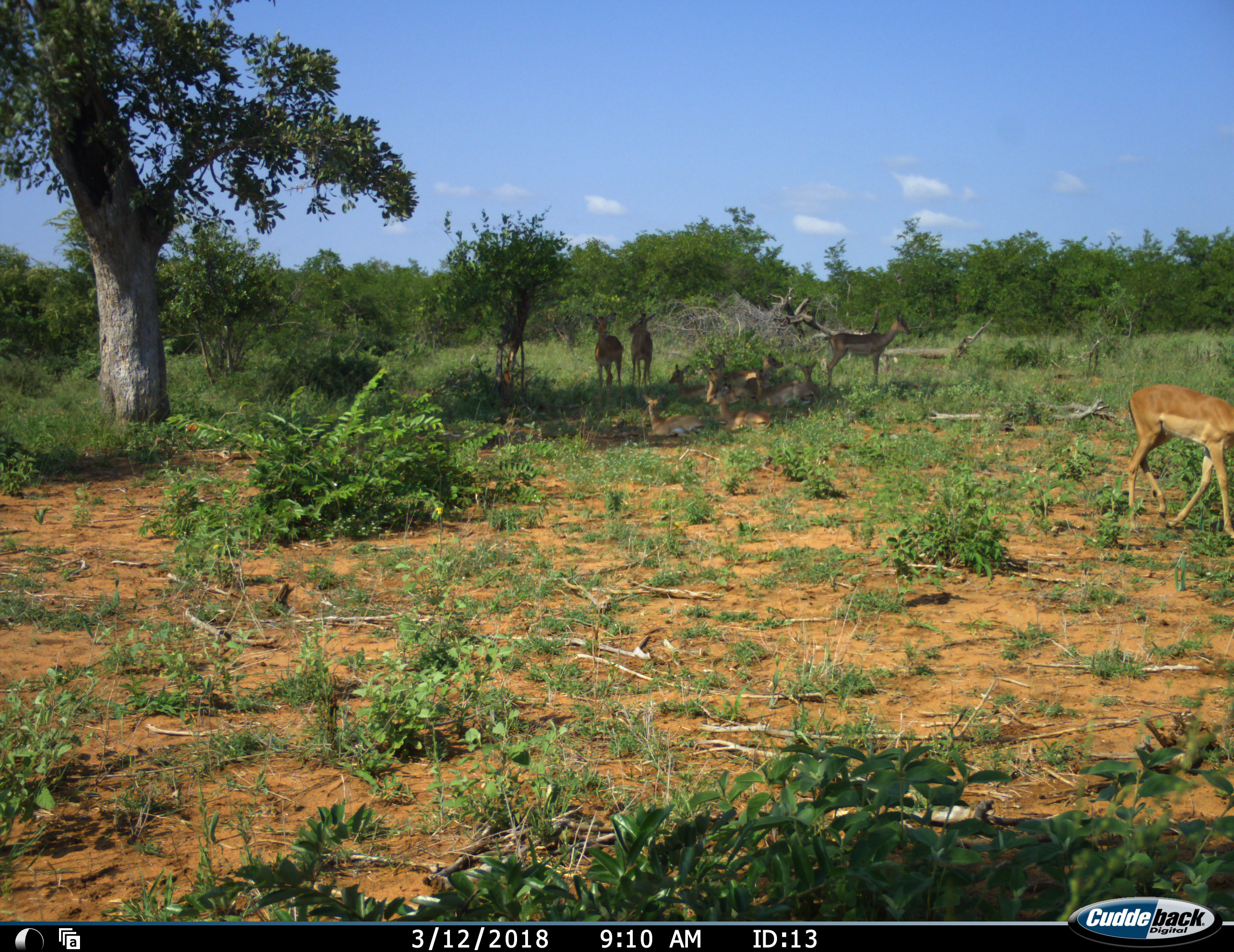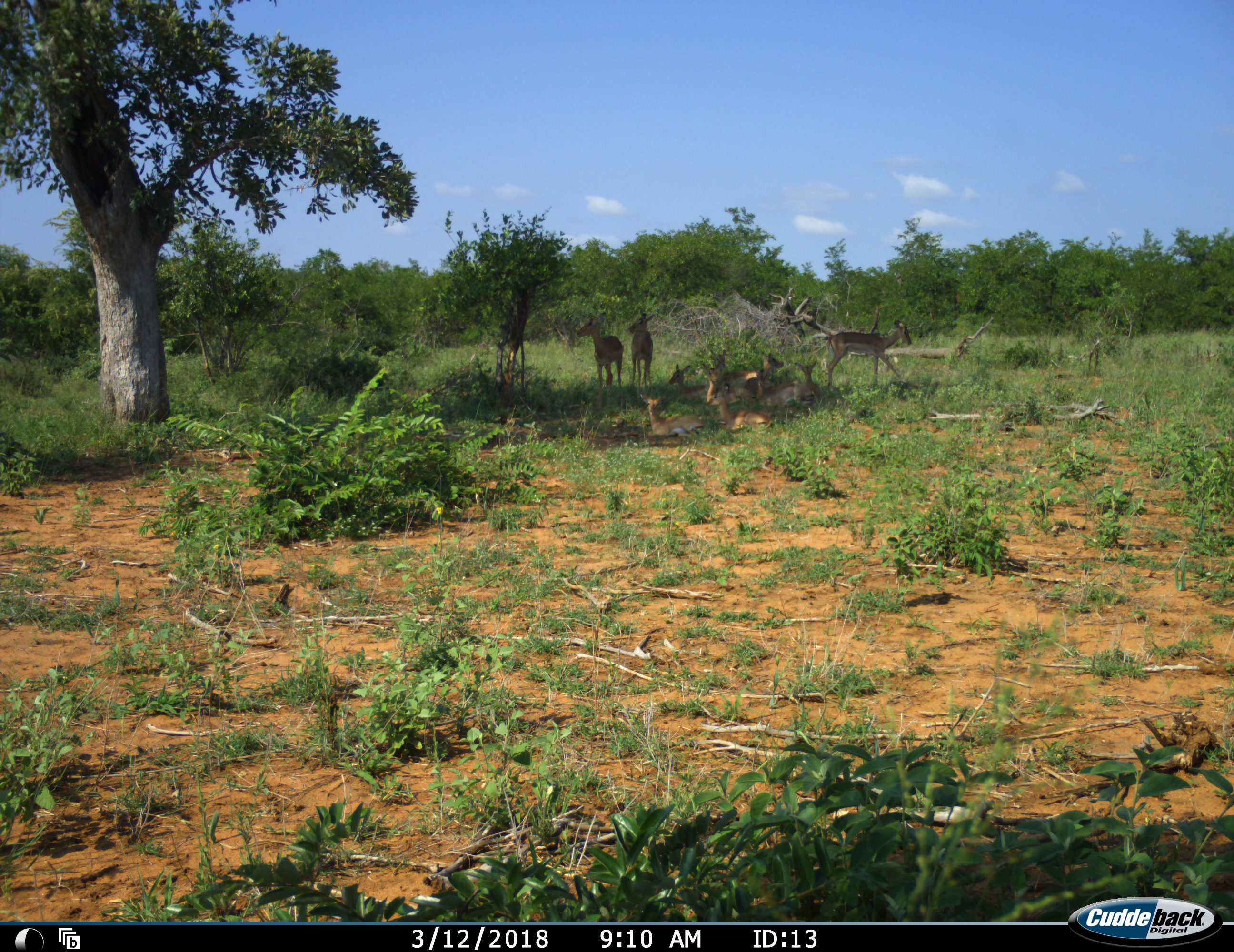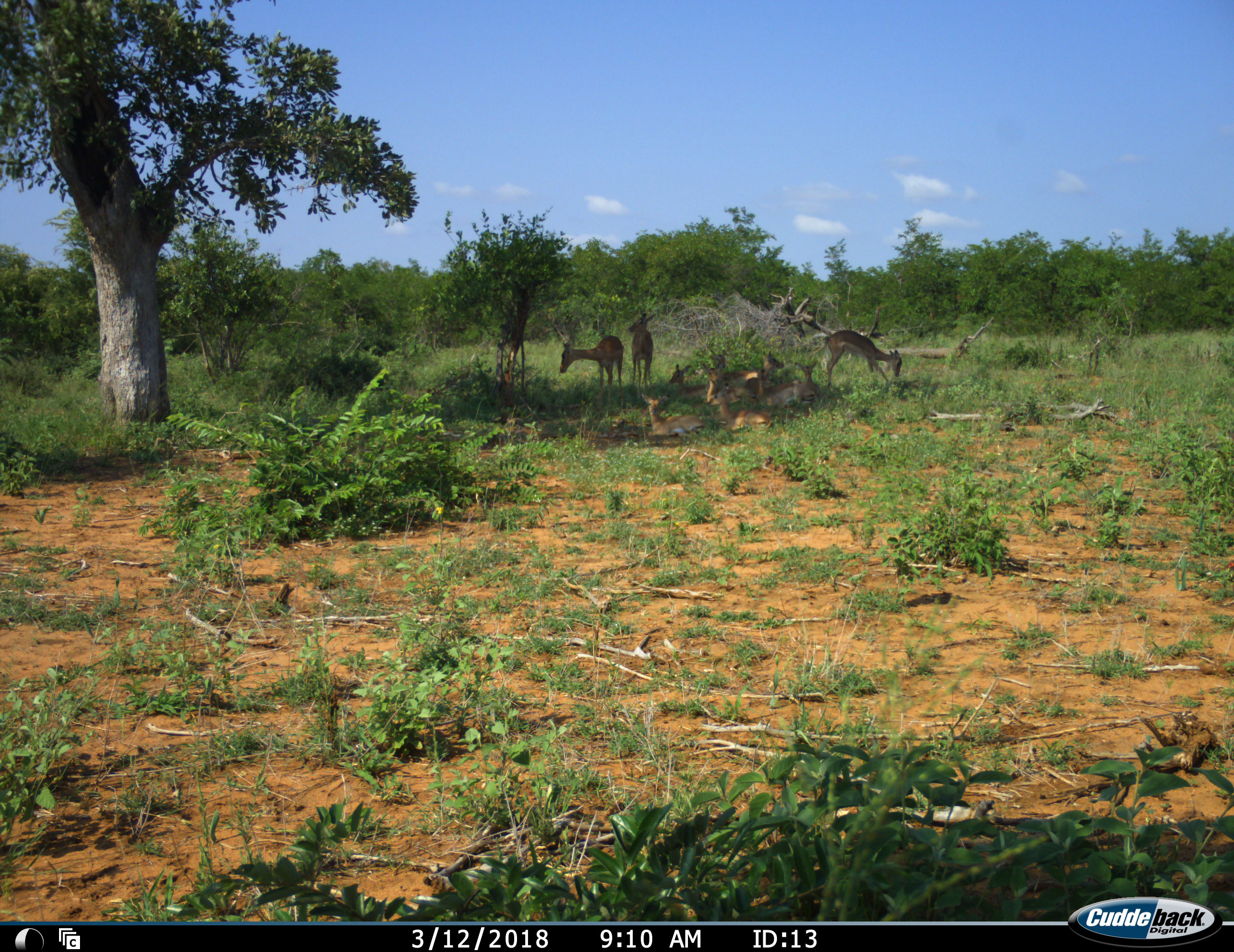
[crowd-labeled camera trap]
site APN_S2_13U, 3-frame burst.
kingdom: Animalia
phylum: Chordata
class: Mammalia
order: Artiodactyla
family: Bovidae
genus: Aepyceros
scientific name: Aepyceros melampus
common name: impala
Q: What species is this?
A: Impala (Aepyceros melampus).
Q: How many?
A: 11-50.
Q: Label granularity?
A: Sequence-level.